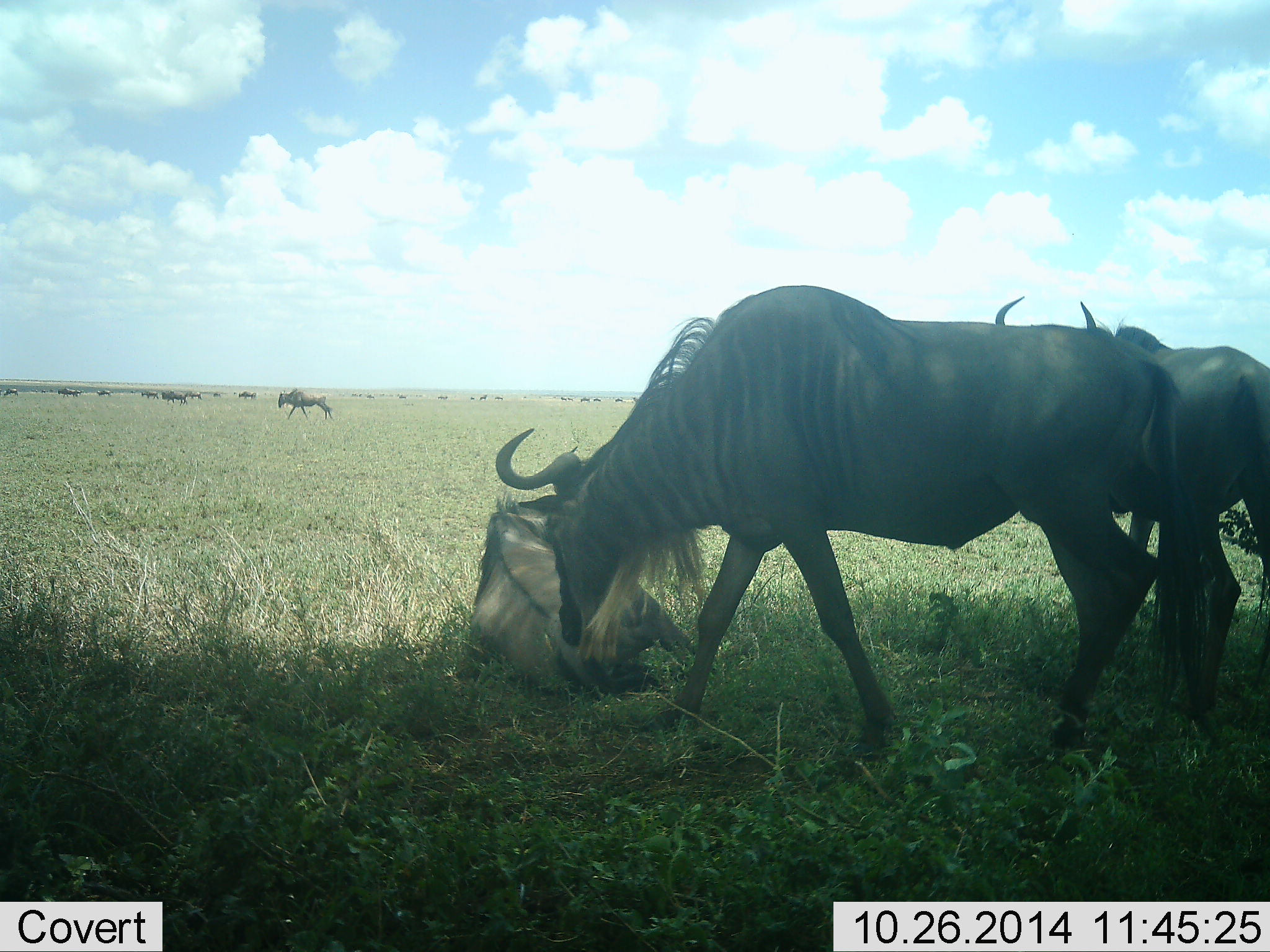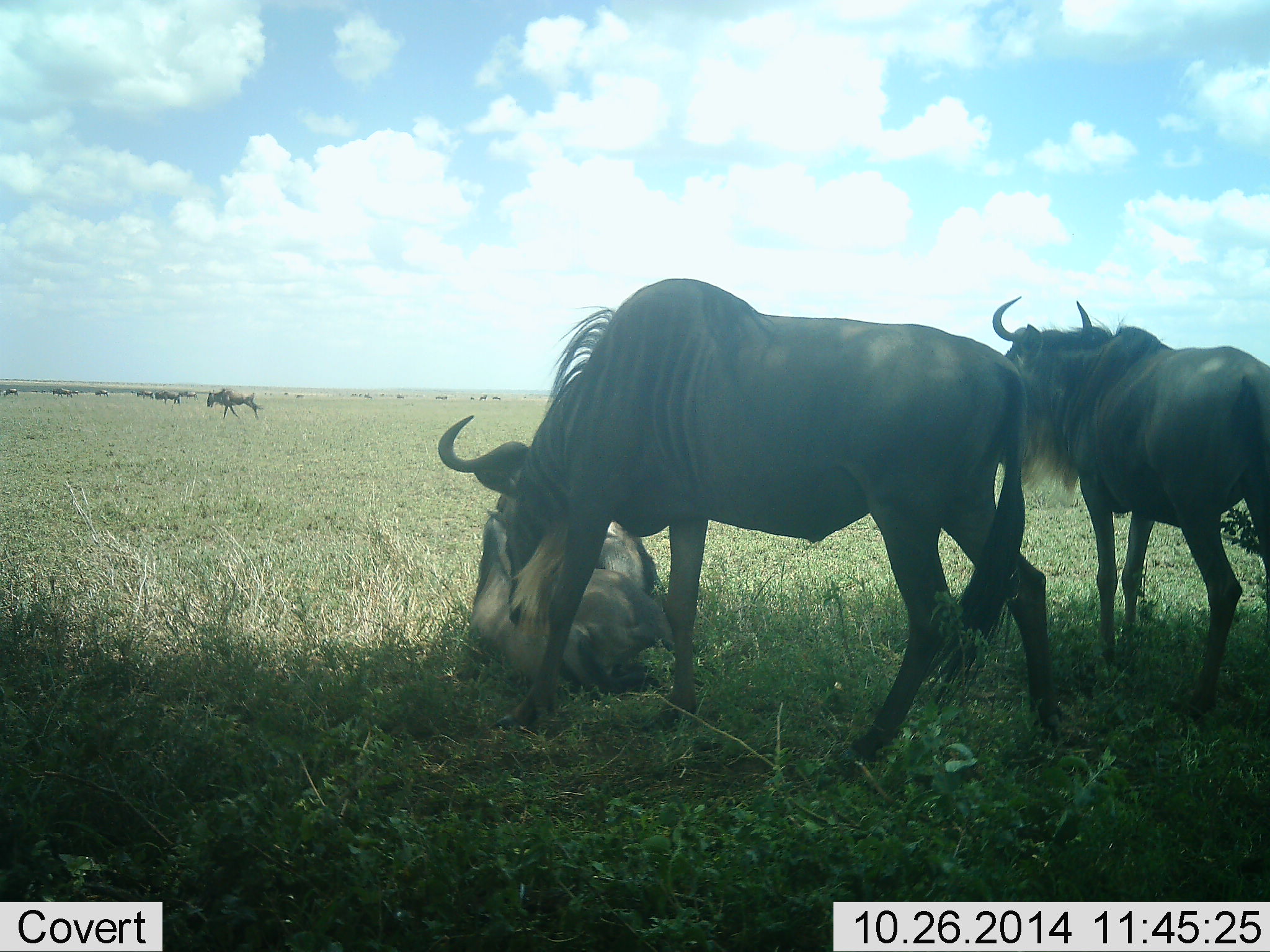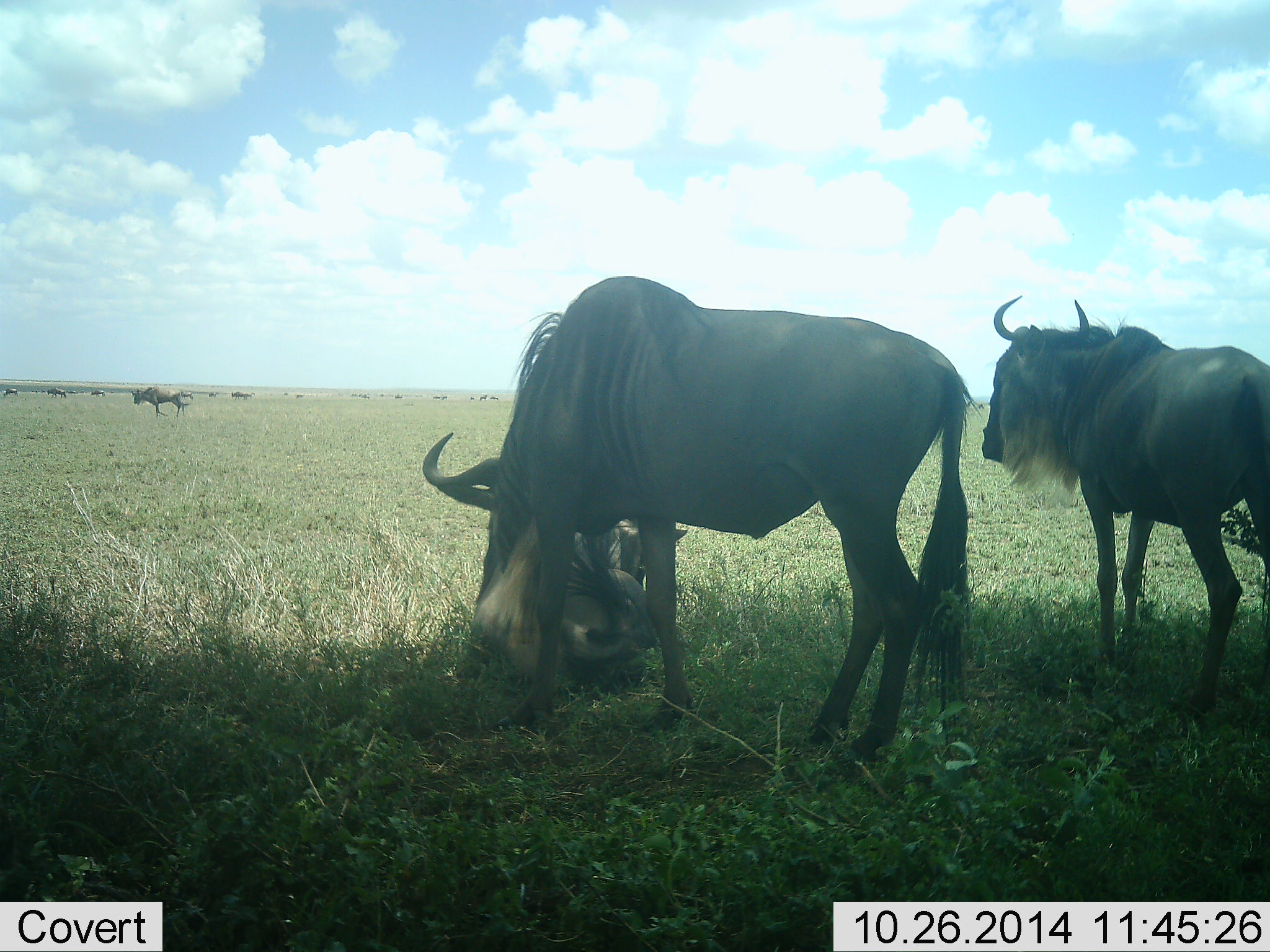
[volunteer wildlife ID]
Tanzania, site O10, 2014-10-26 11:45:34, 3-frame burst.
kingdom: Animalia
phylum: Chordata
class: Mammalia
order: Artiodactyla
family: Bovidae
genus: Connochaetes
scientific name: Connochaetes taurinus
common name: blue wildebeest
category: wildebeest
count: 11-50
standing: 60%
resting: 90%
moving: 100%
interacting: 0%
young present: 0%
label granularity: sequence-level